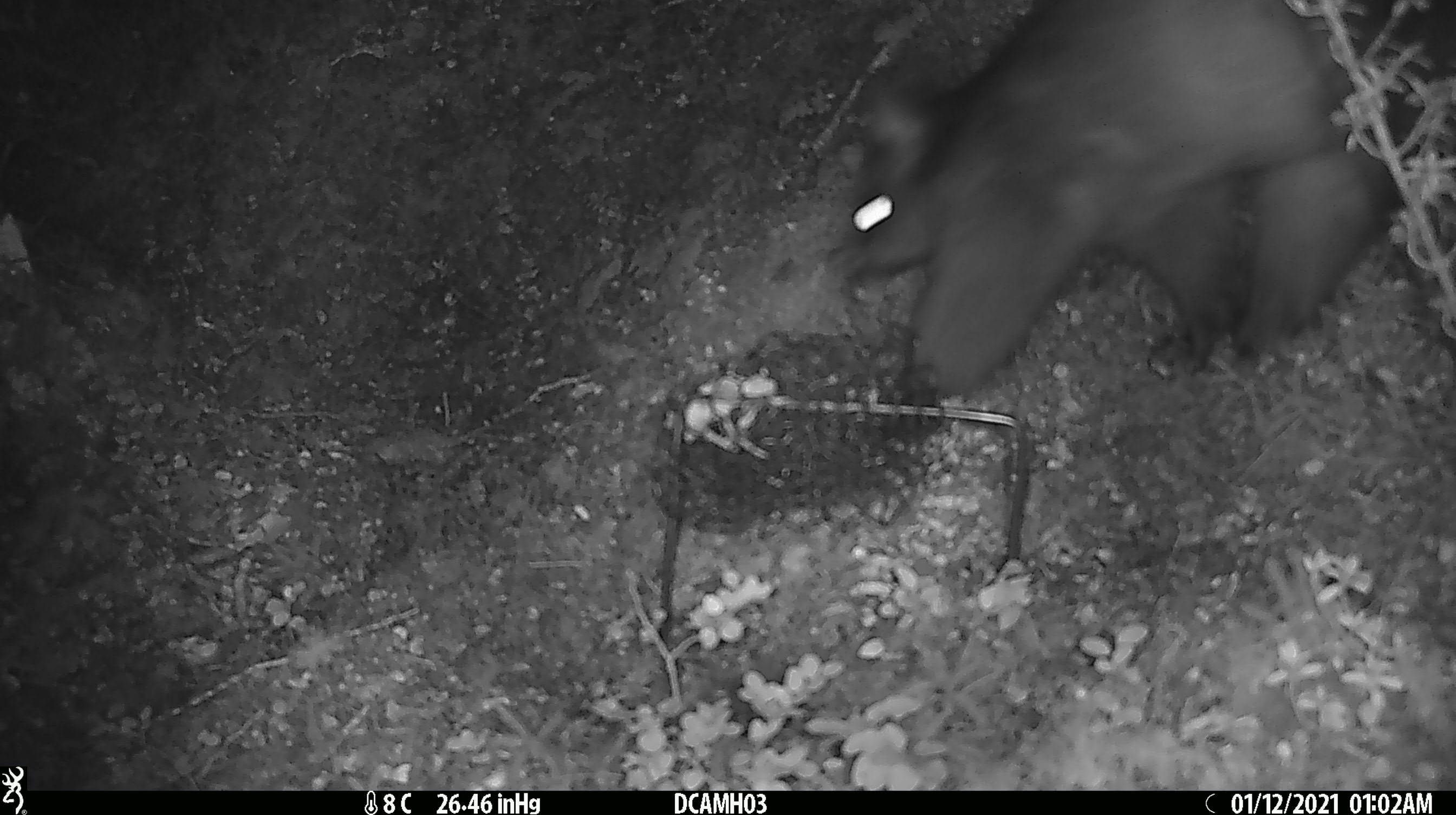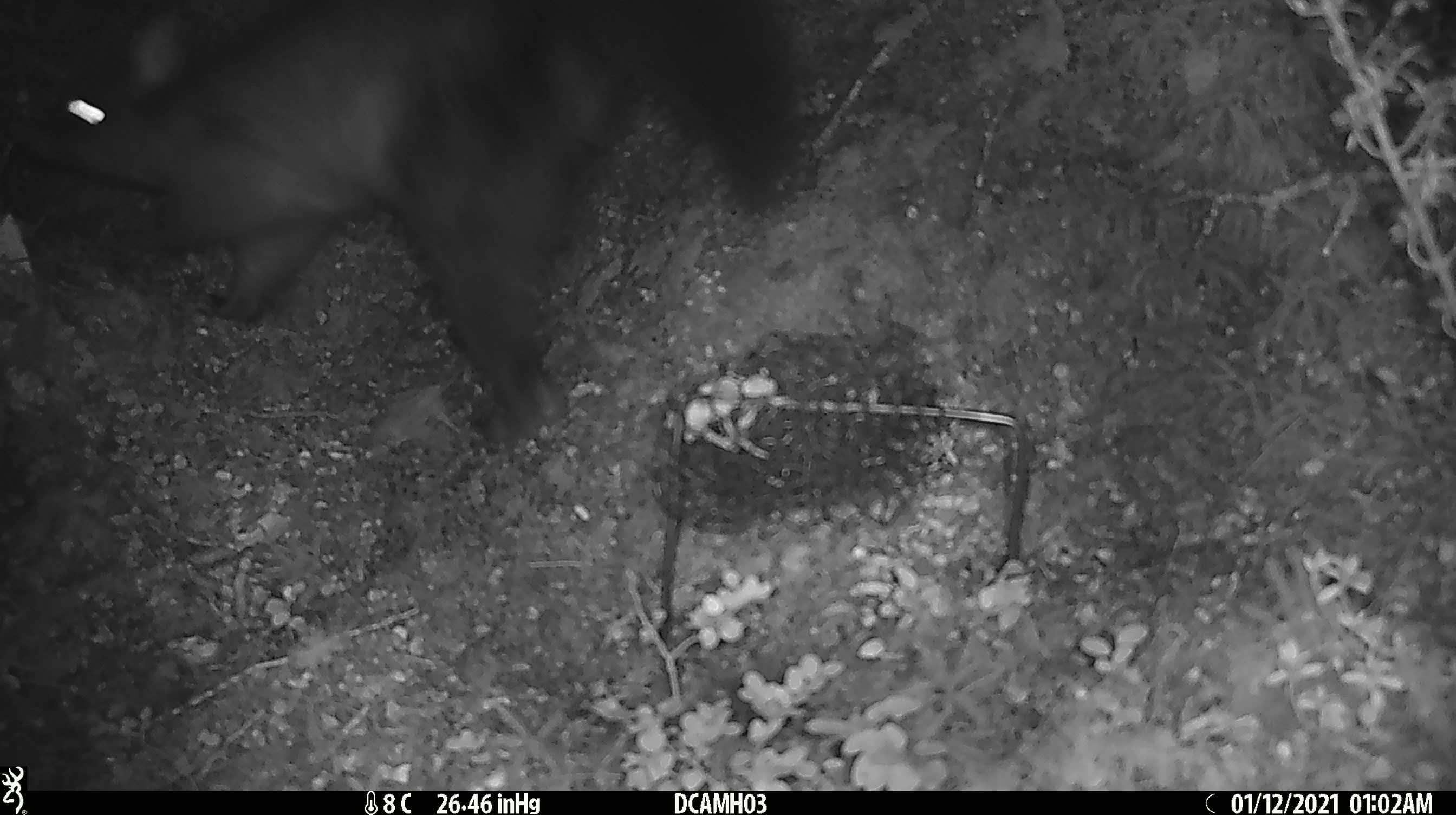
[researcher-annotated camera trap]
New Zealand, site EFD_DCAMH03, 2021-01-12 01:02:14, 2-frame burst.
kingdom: Animalia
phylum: Chordata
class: Mammalia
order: Diprotodontia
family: Phalangeridae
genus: Trichosurus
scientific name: Trichosurus vulpecula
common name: common brushtail possum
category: possum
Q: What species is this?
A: Possum (common brushtail possum) (Trichosurus vulpecula).